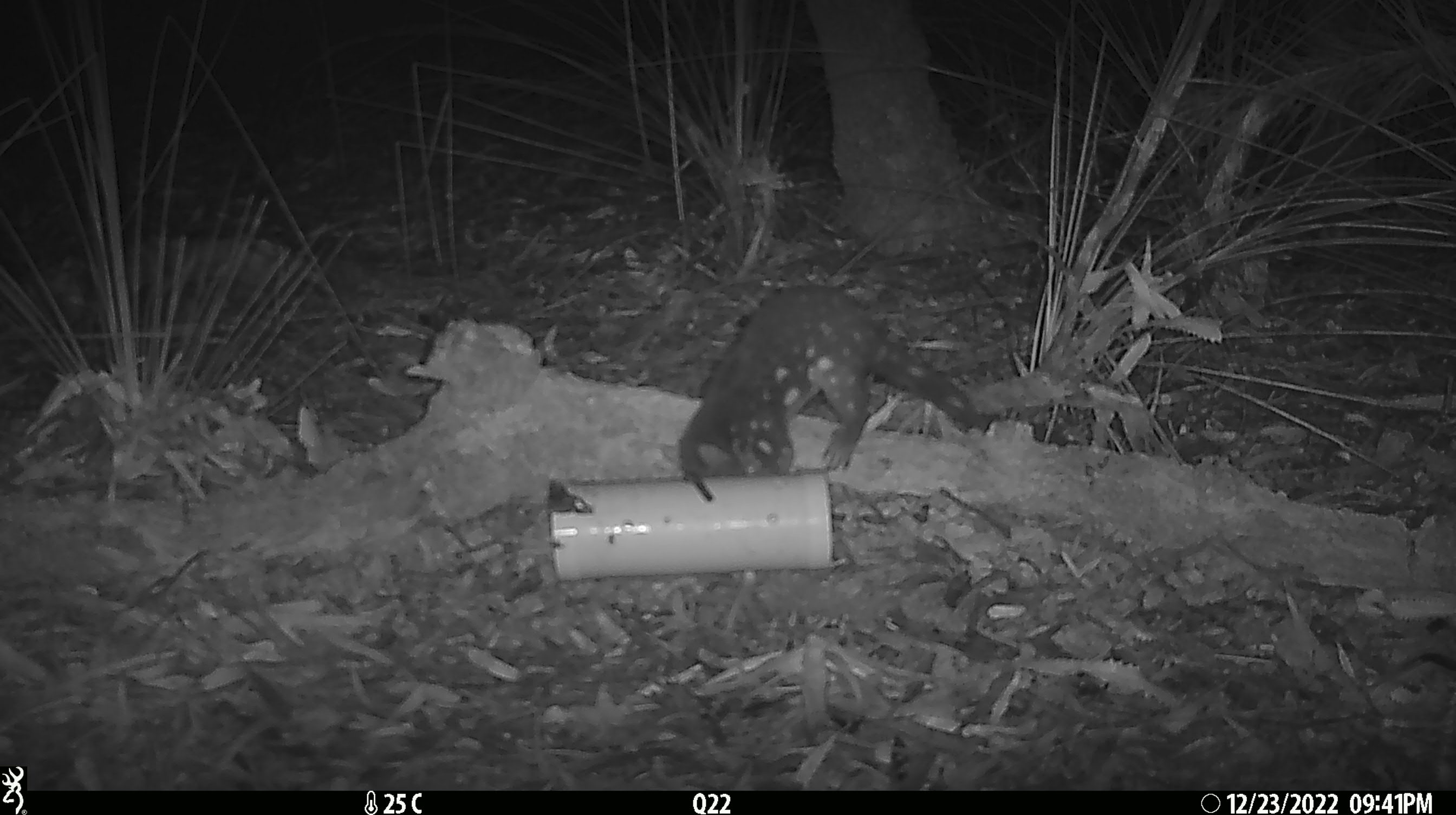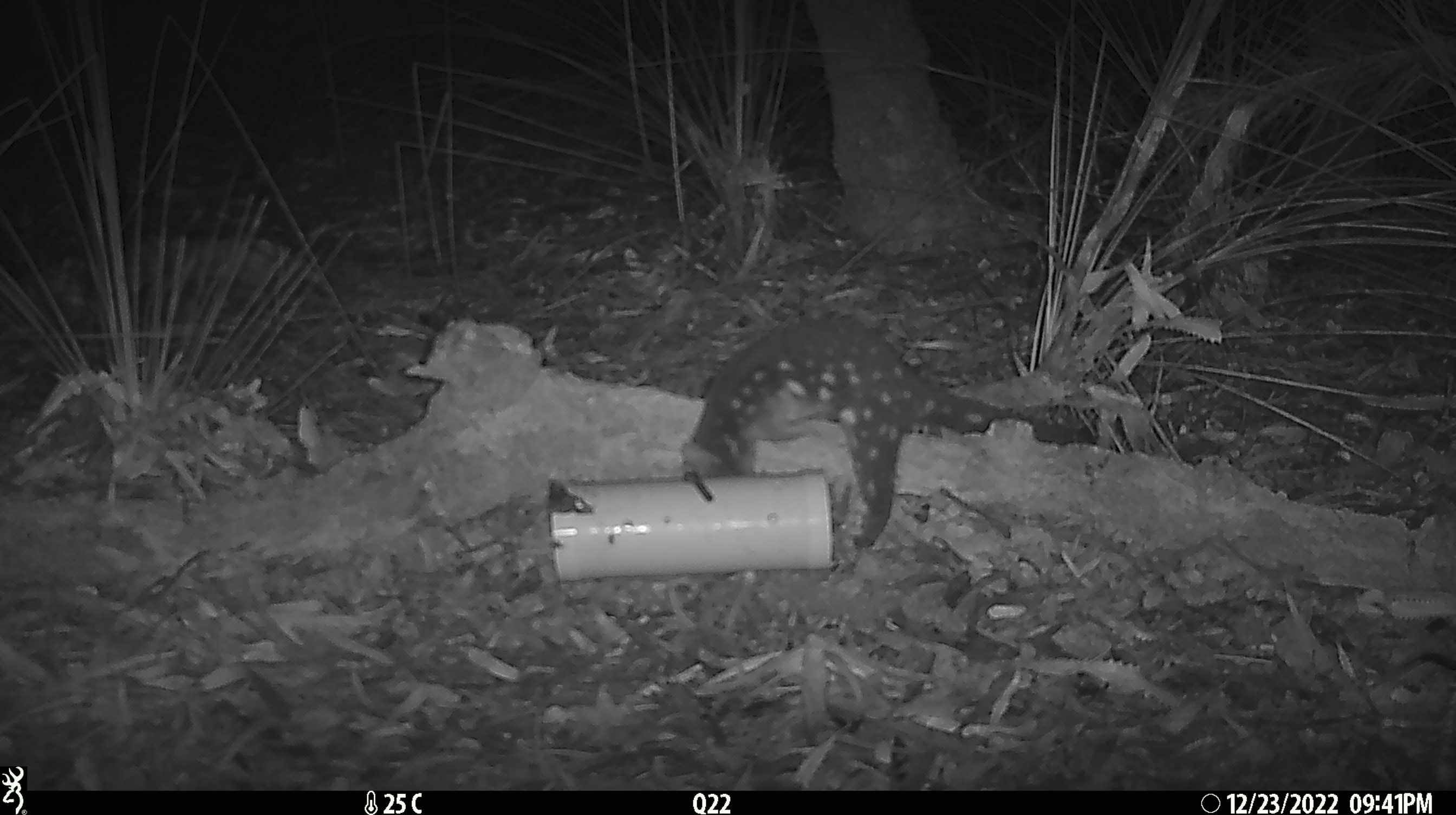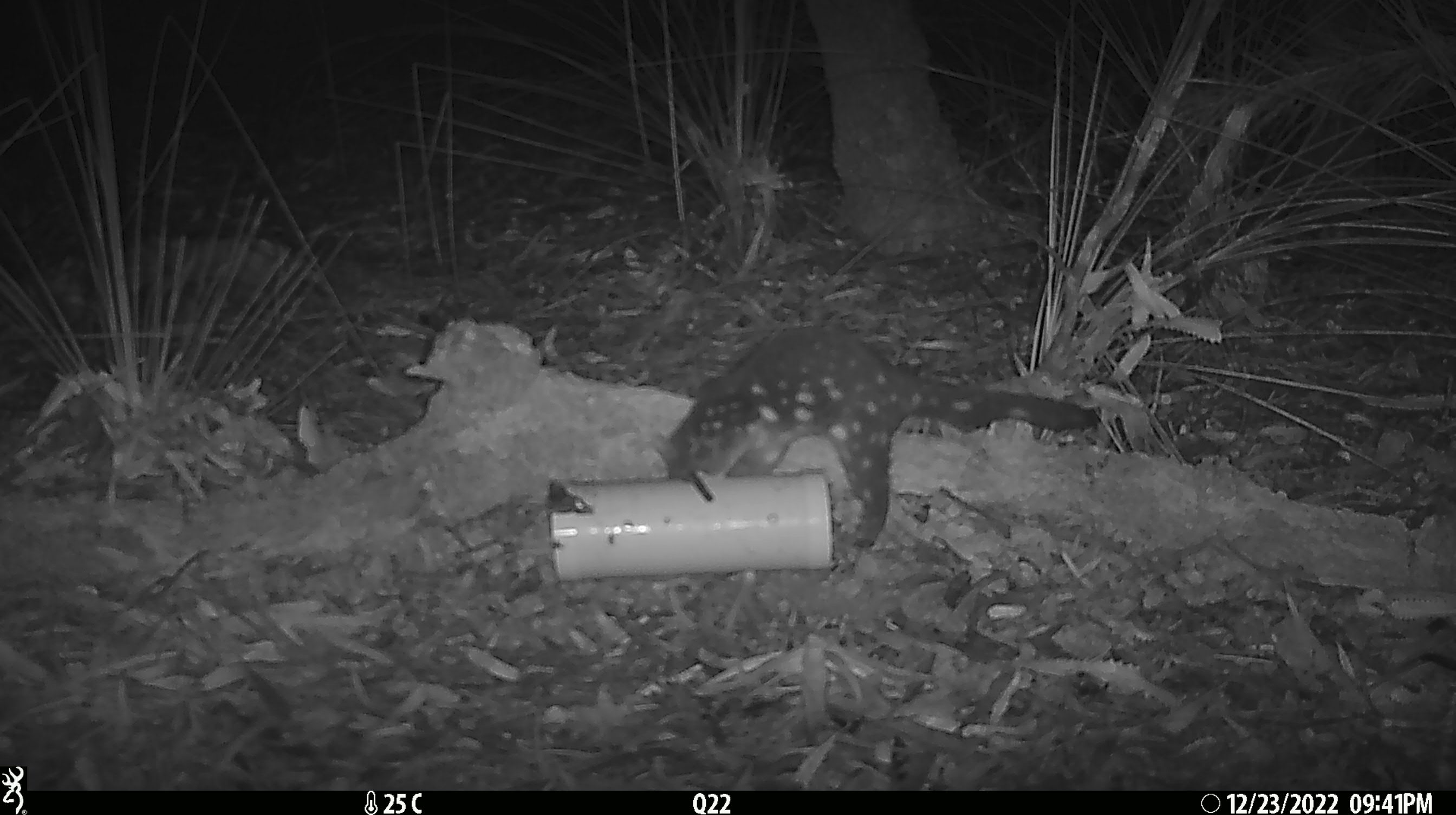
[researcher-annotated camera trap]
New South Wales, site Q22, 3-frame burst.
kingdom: Animalia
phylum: Chordata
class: Mammalia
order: Dasyuromorphia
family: Dasyuridae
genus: Dasyurus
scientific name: Dasyurus maculatus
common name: spotted-tailed quoll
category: quoll